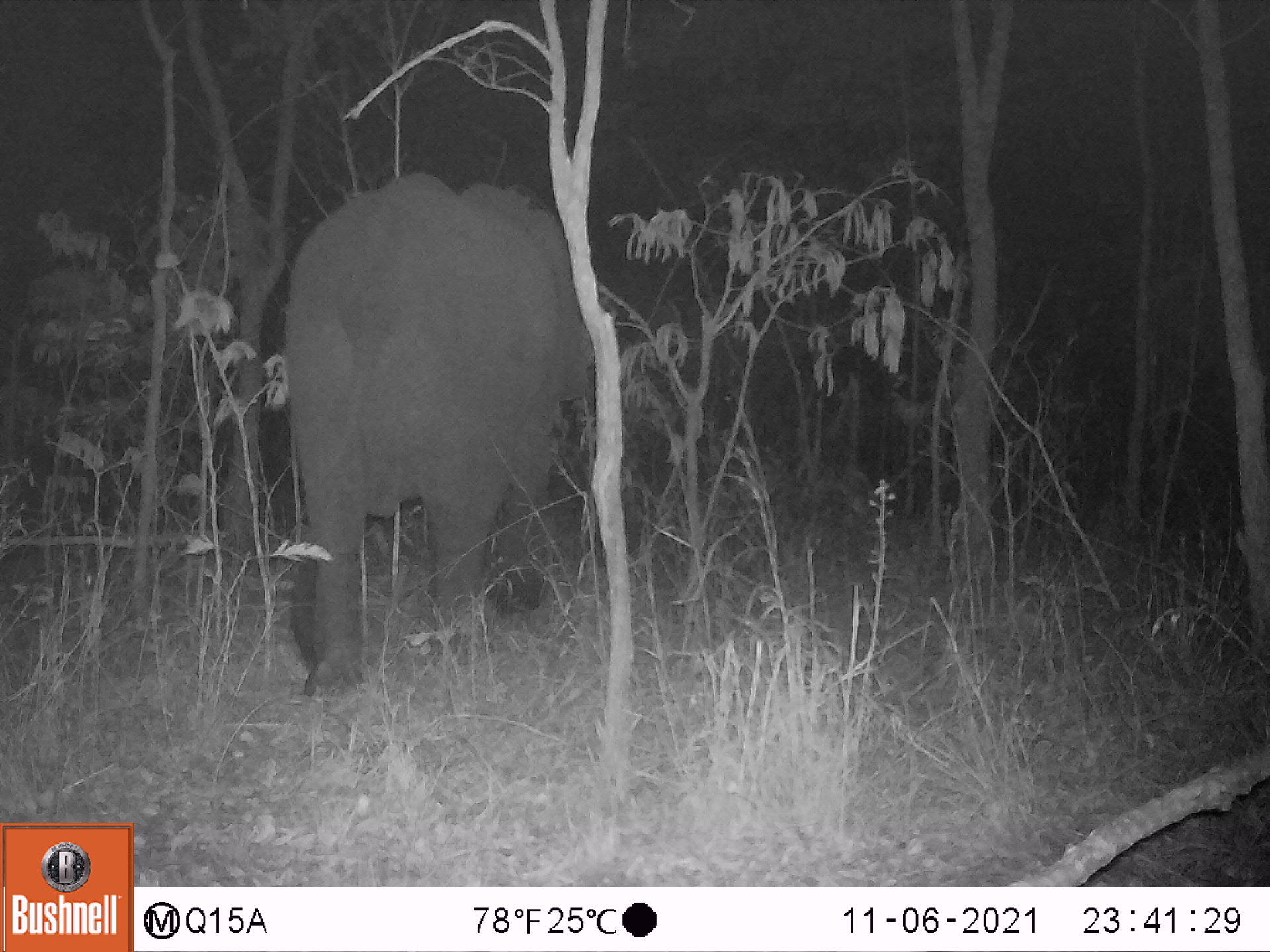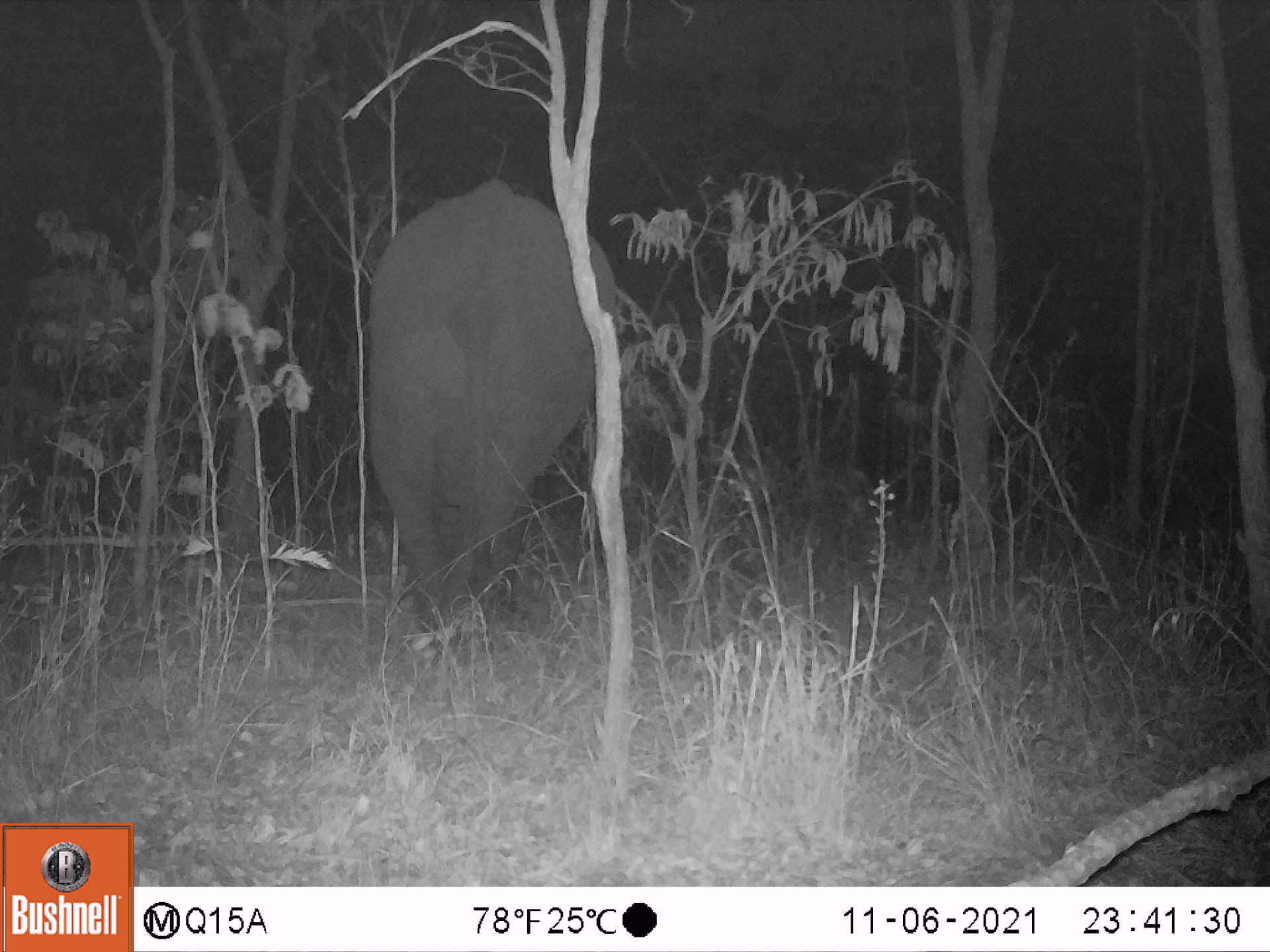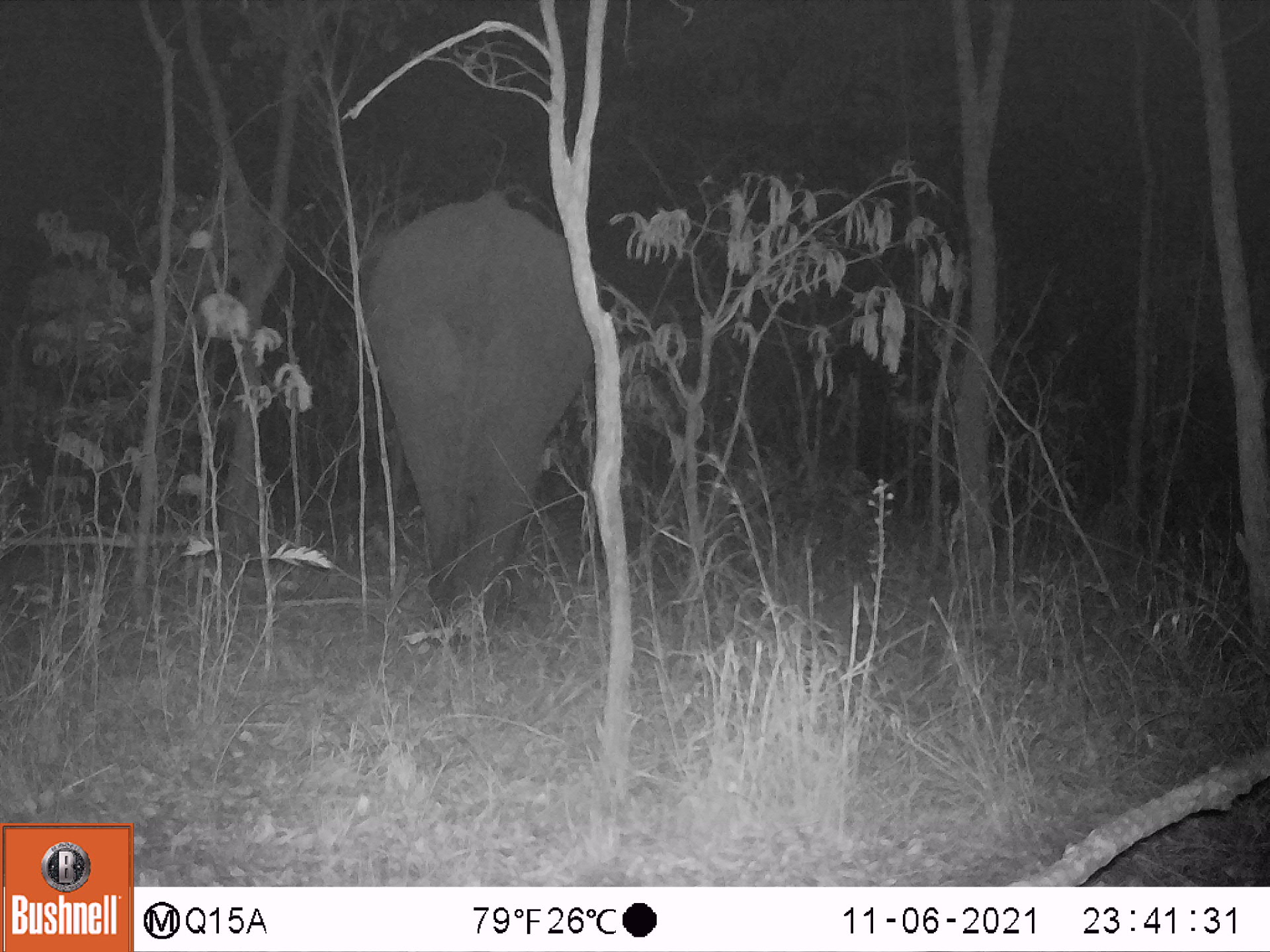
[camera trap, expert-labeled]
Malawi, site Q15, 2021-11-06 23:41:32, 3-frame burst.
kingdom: Animalia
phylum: Chordata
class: Mammalia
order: Proboscidea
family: Elephantidae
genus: Loxodonta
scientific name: Loxodonta africana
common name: african savanna elephant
African savanna elephant (Loxodonta africana), count 1.